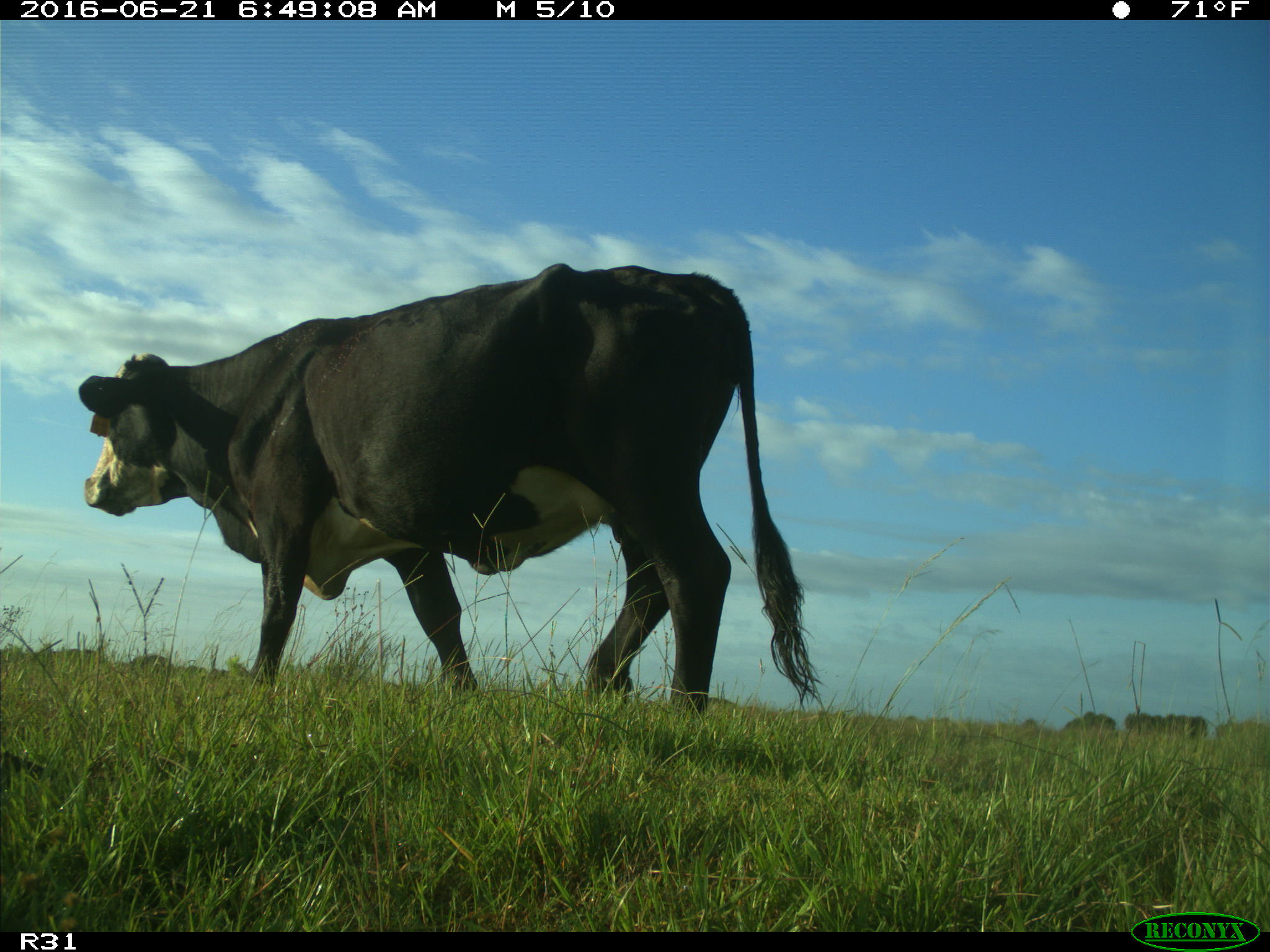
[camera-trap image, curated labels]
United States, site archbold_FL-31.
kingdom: Animalia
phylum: Chordata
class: Mammalia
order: Artiodactyla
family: Bovidae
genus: Bos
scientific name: Bos taurus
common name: domestic cow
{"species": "Bos taurus (domestic cow)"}